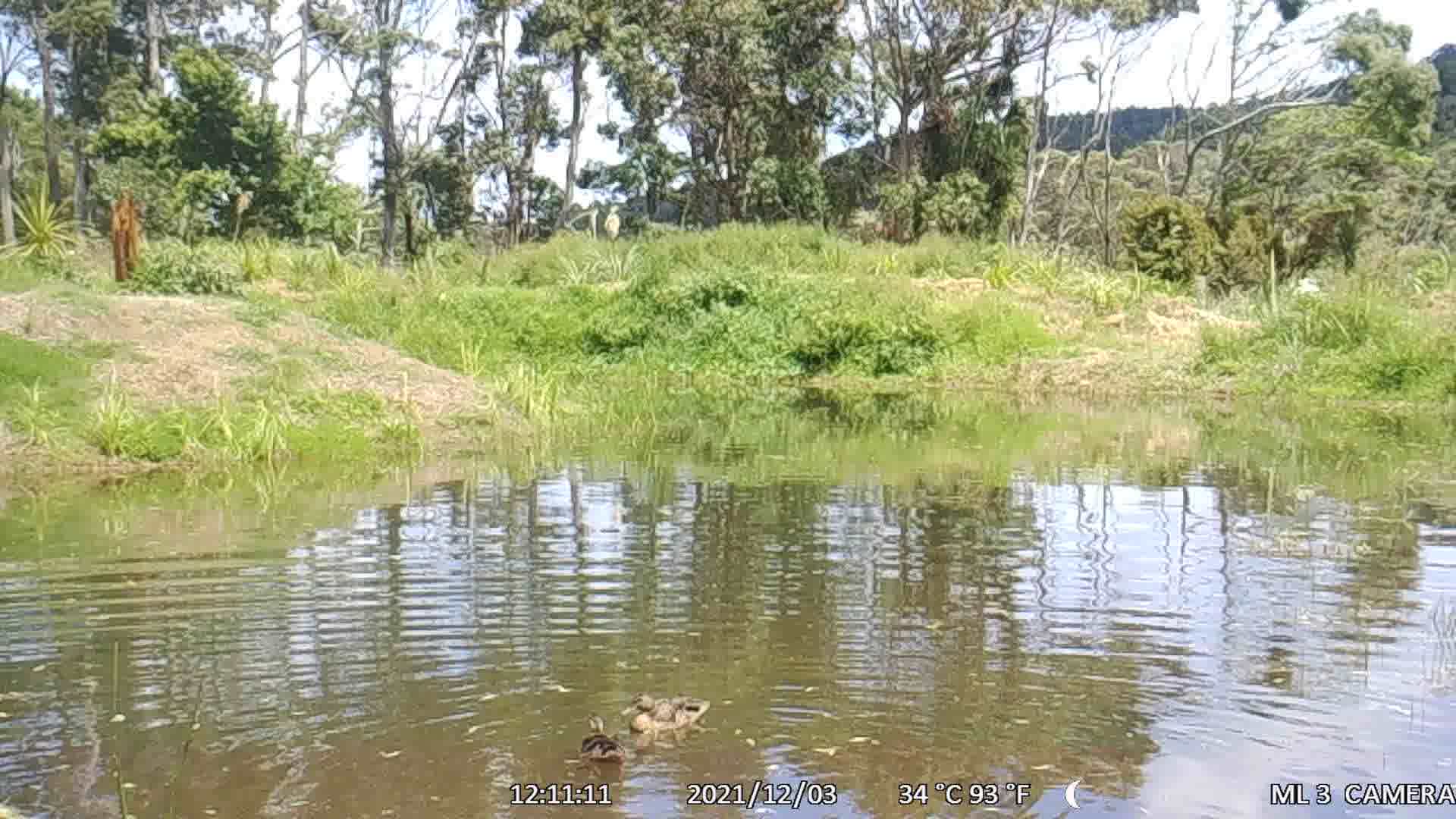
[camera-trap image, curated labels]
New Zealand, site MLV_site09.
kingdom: Animalia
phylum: Chordata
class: Aves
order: Anseriformes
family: Anatidae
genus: Anas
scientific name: Anas platyrhynchos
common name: mallard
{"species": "mallard (Anas platyrhynchos)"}